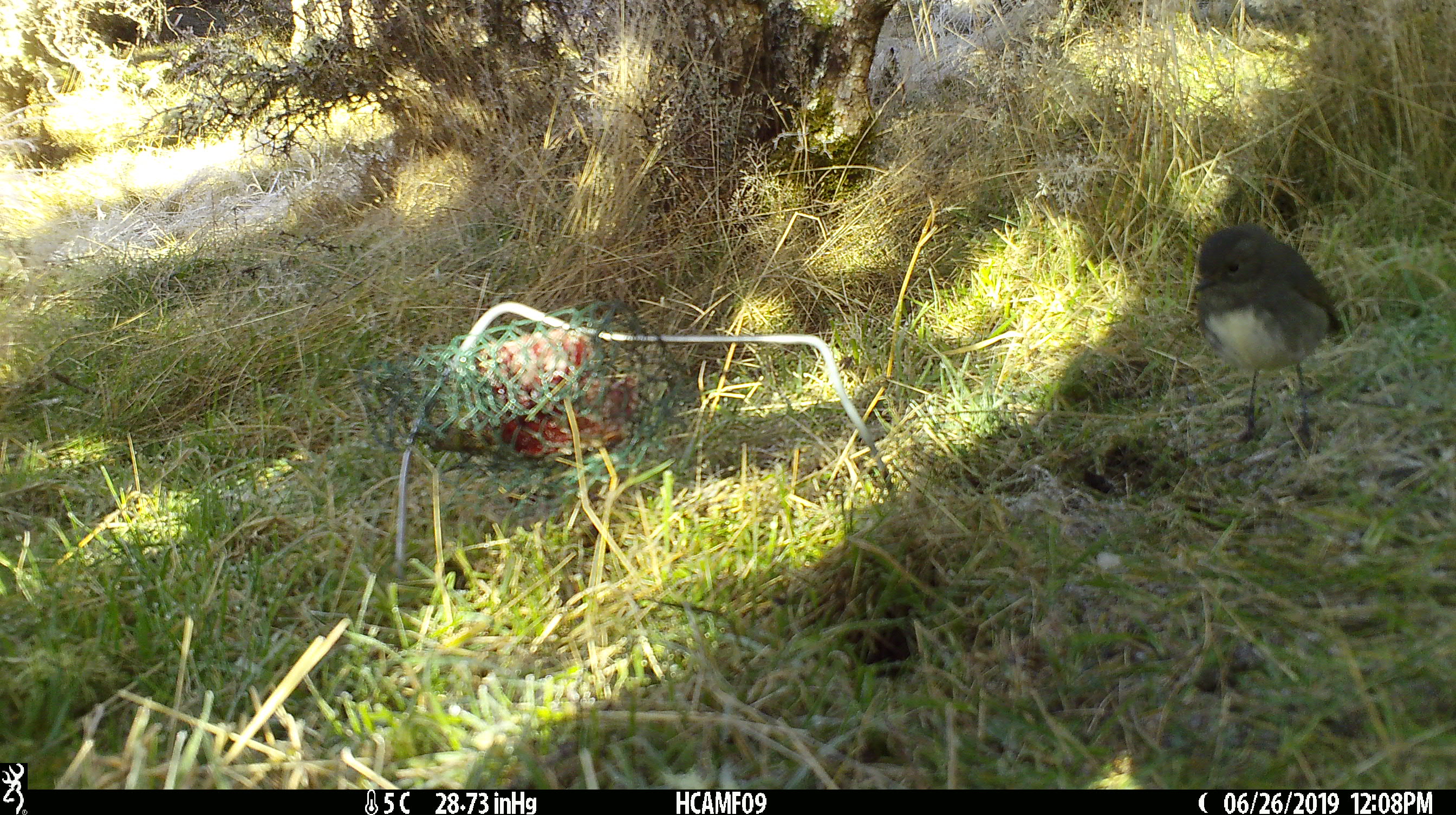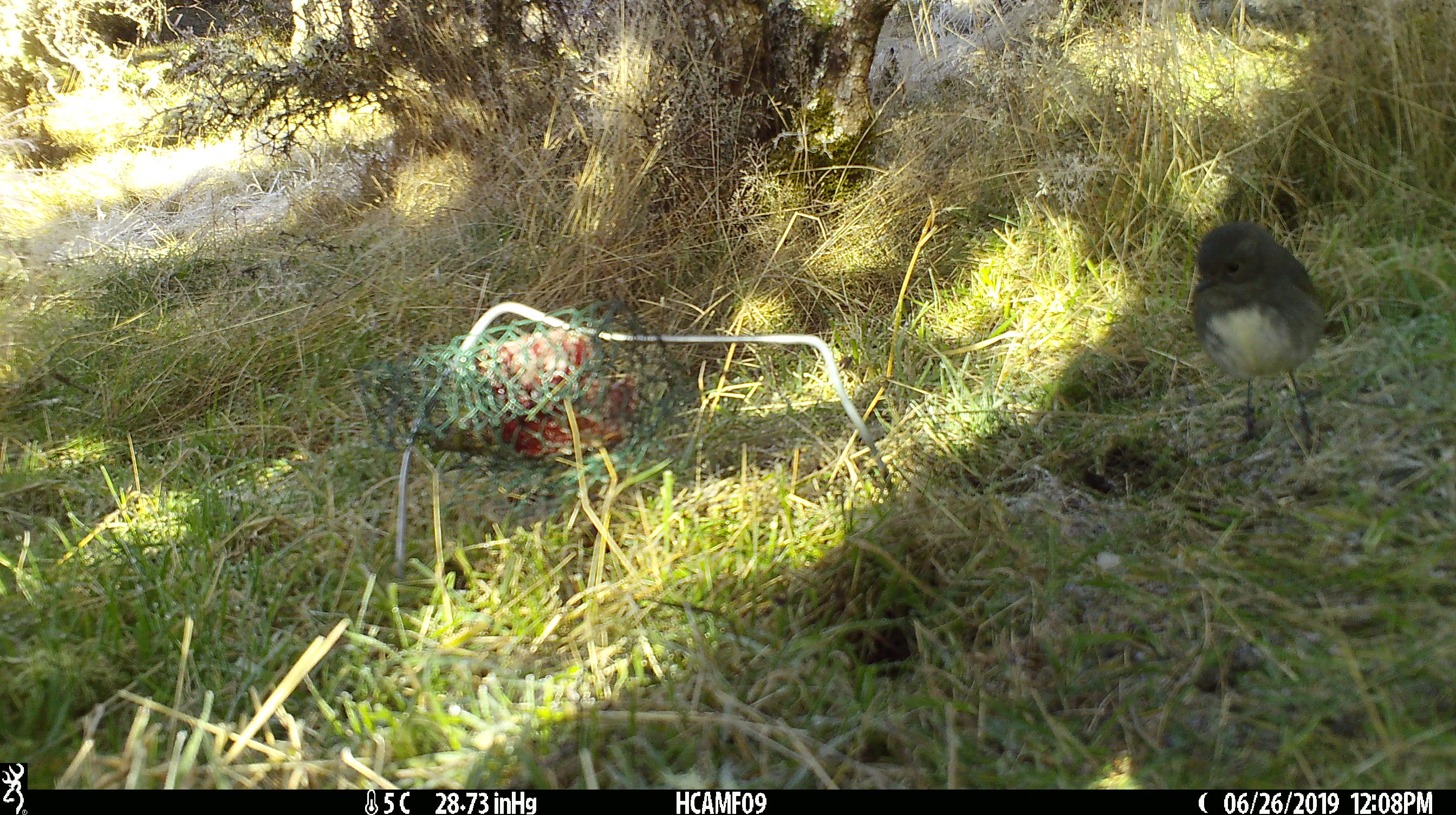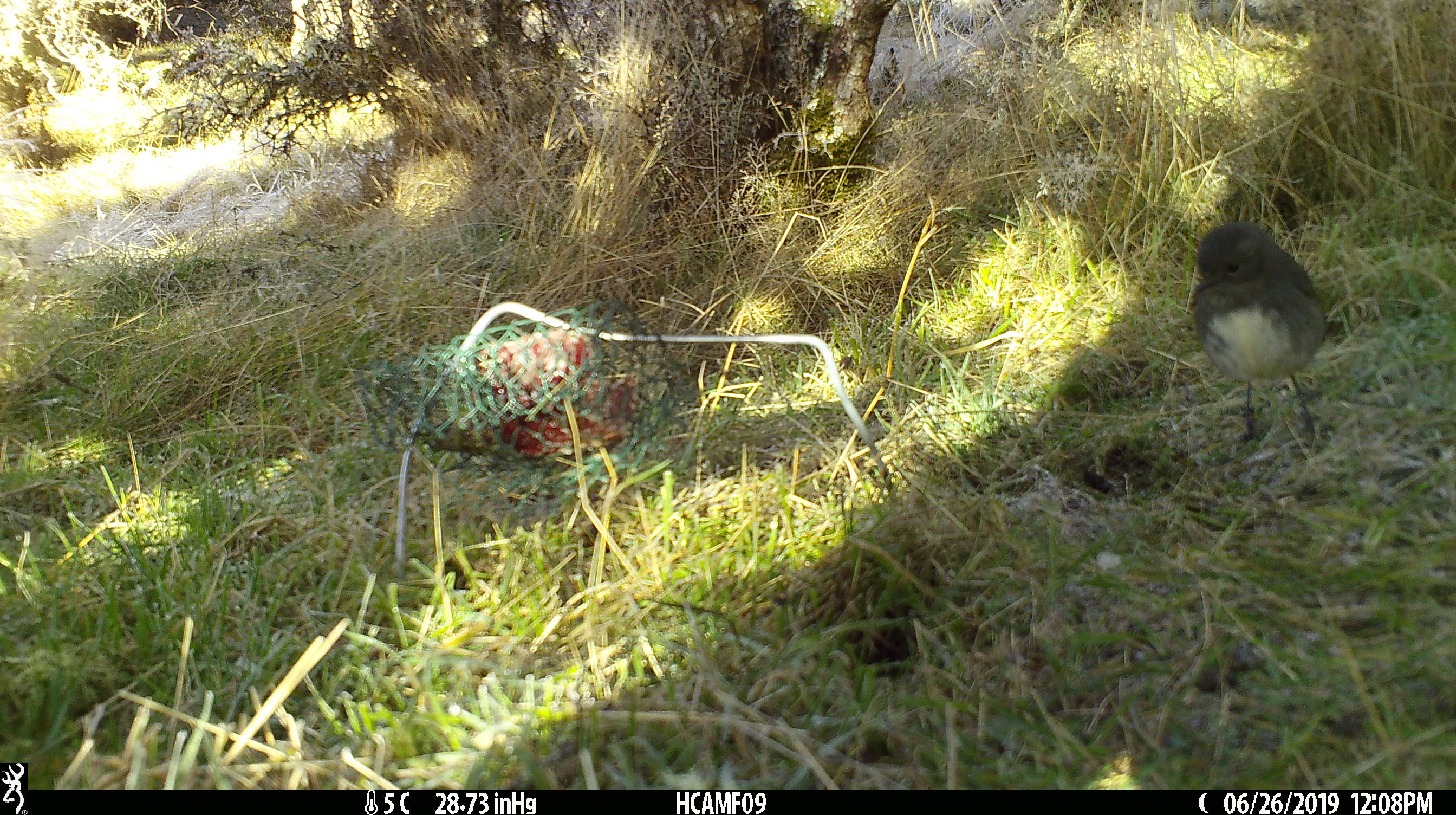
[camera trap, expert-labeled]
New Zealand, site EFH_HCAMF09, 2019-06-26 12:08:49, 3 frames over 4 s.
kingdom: Animalia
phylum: Chordata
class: Aves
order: Passeriformes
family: Petroicidae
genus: Petroica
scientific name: Petroica australis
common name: new zealand robin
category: robin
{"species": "robin (new zealand robin) (Petroica australis)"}